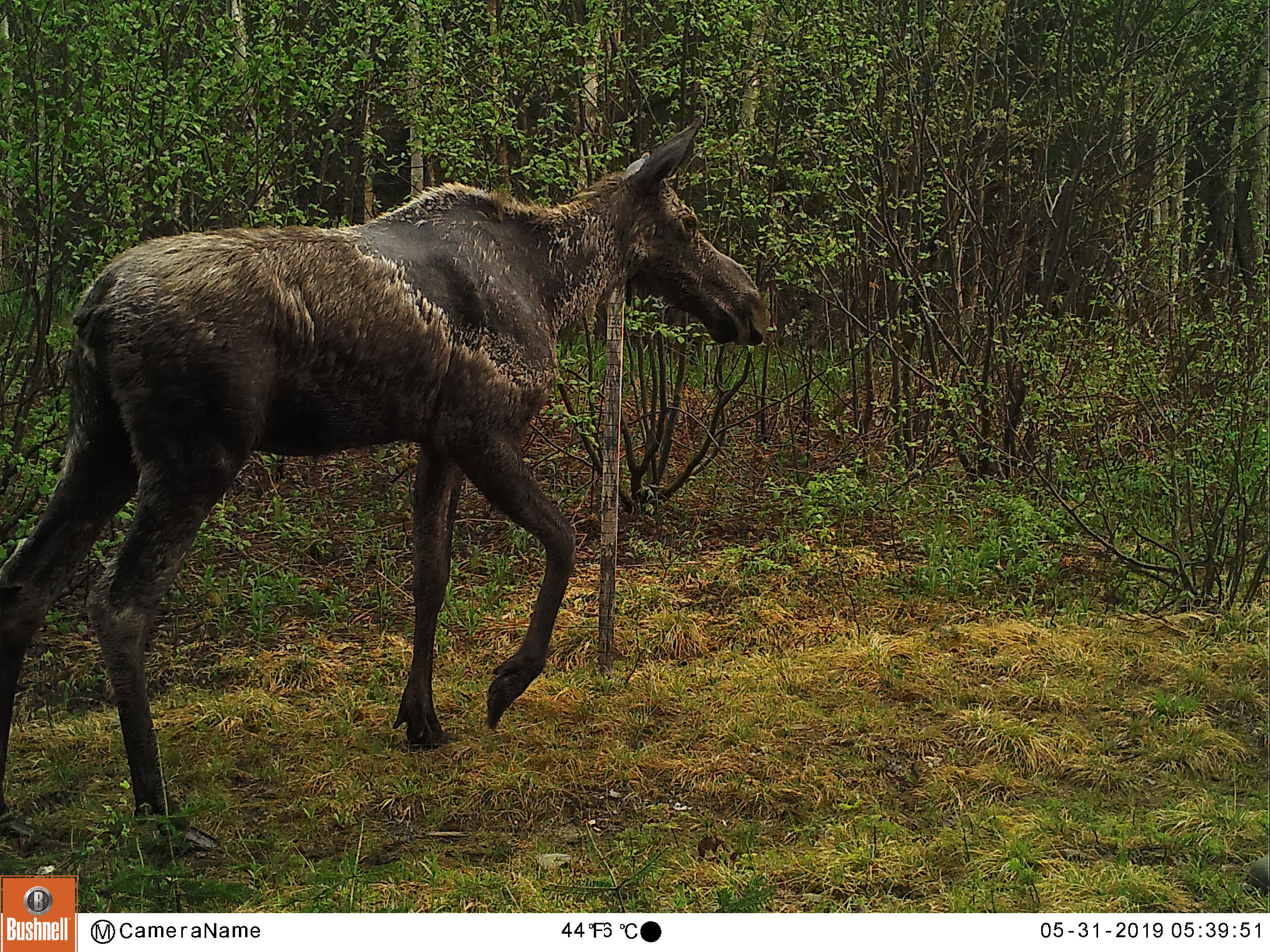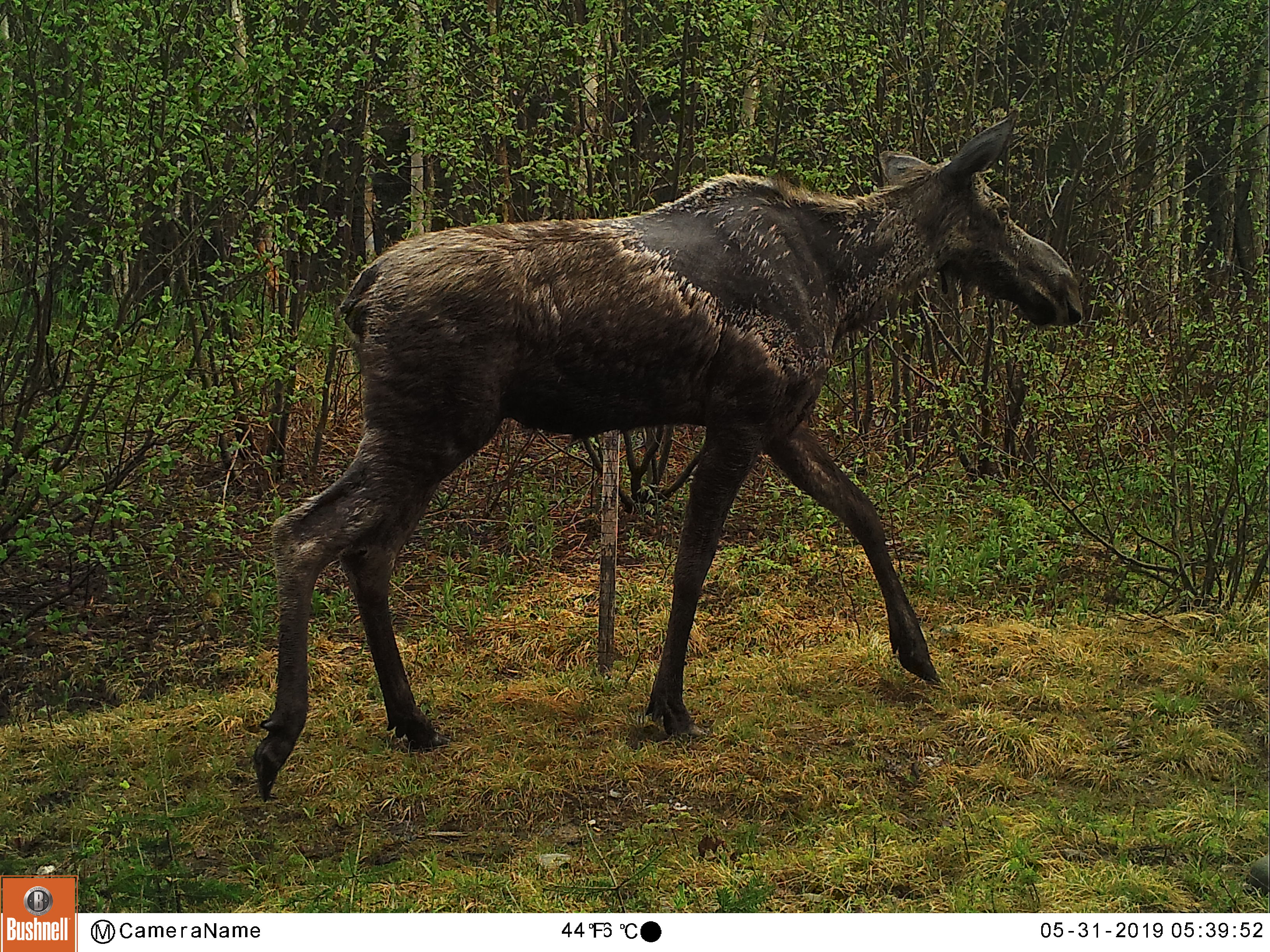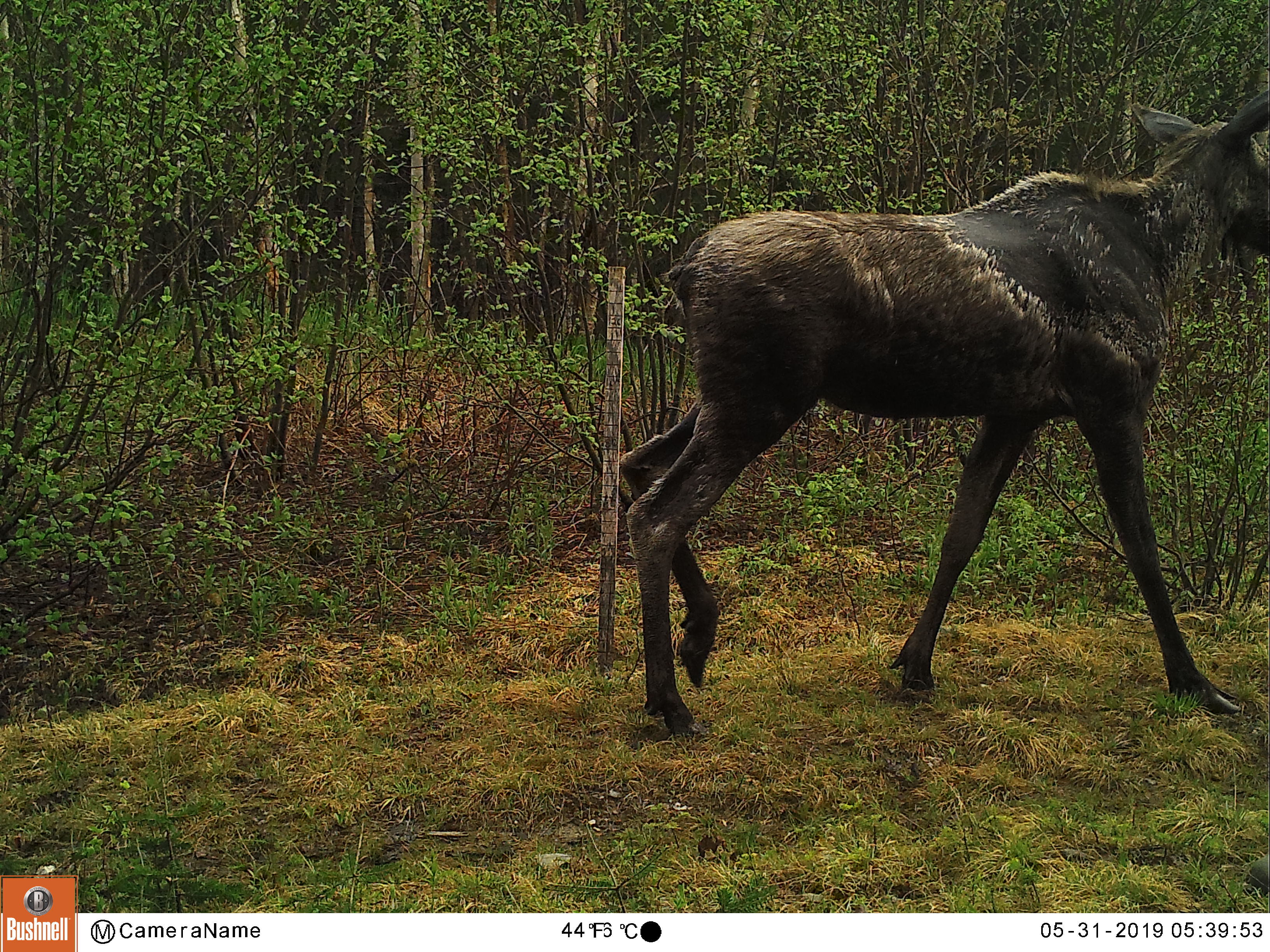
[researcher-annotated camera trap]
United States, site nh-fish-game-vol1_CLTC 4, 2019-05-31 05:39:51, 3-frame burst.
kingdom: Animalia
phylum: Chordata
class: Mammalia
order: Artiodactyla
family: Cervidae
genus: Alces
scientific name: Alces alces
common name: moose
Moose (Alces alces).